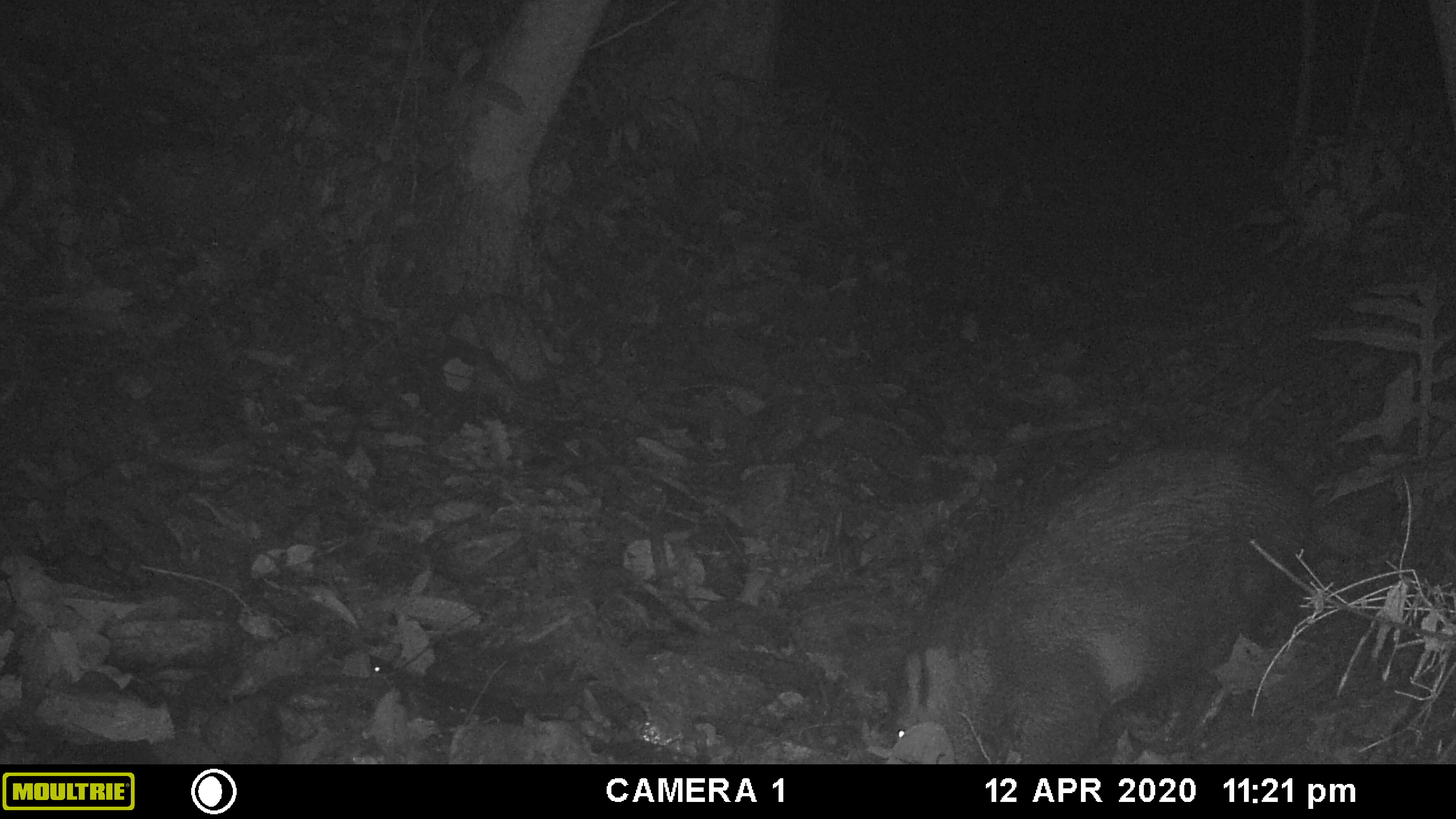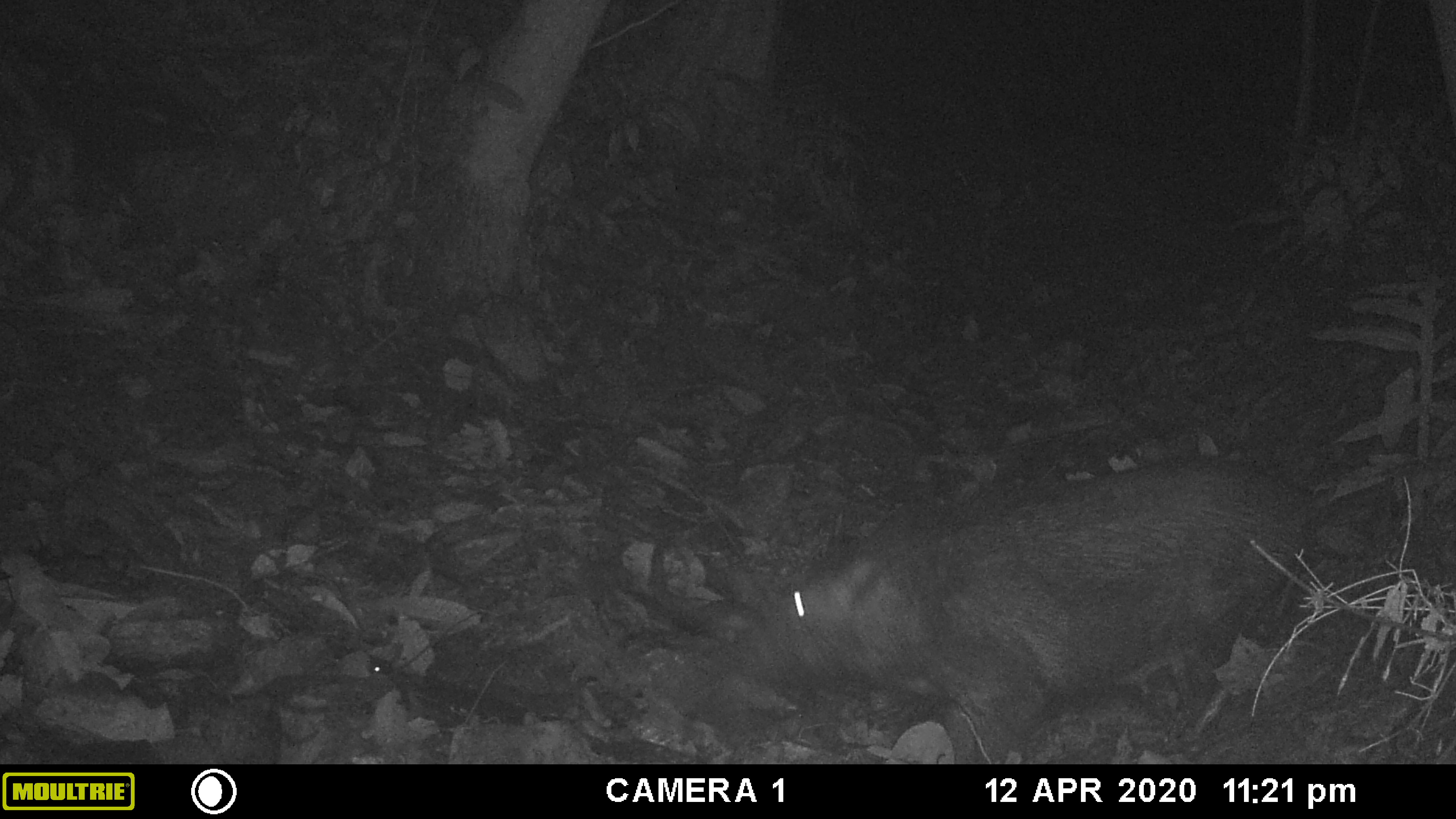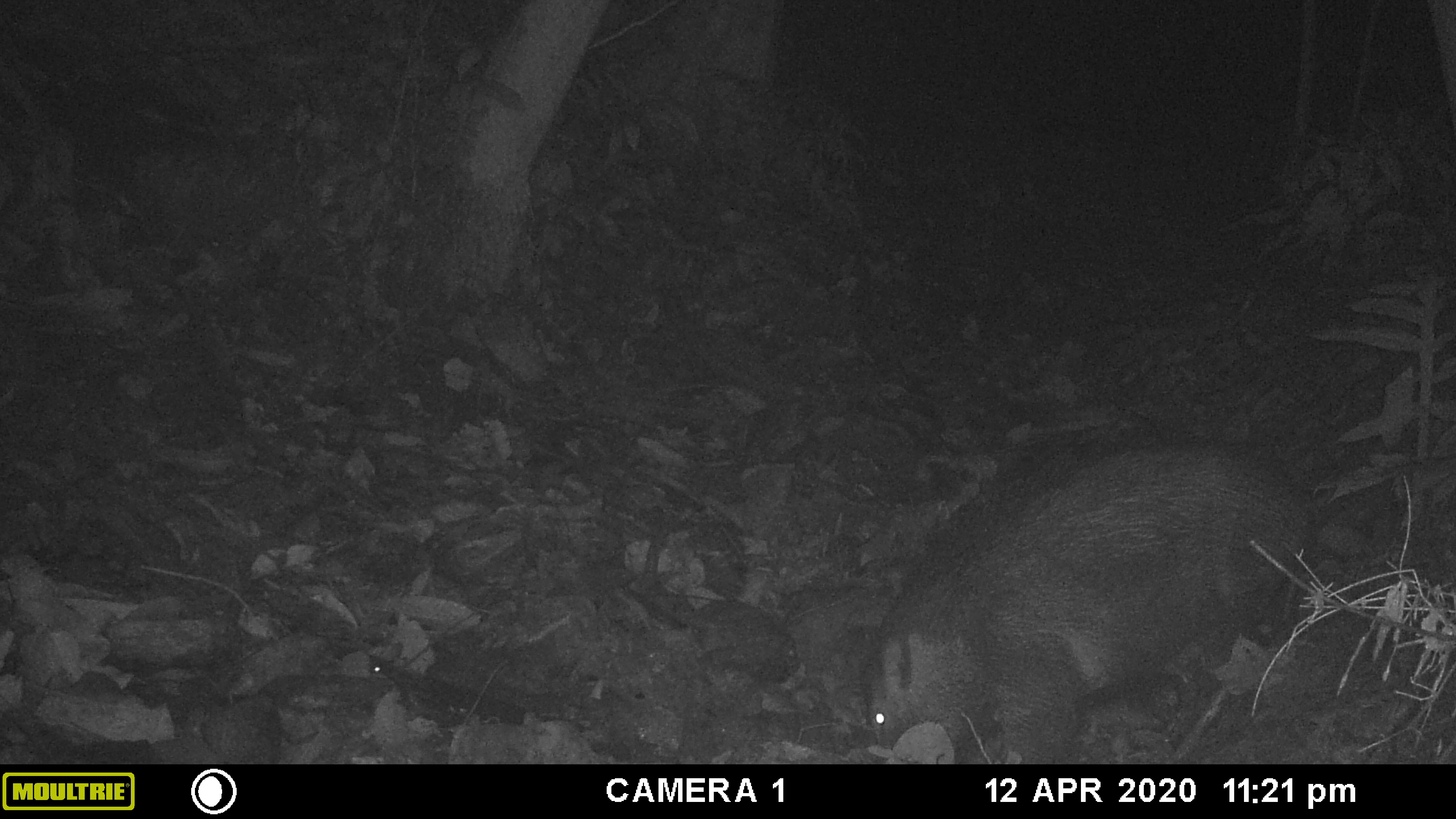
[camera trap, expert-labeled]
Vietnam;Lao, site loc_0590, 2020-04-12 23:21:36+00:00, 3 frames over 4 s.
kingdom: Animalia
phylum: Chordata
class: Mammalia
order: Artiodactyla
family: Suidae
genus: Sus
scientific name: Sus scrofa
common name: eurasian wild pig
Eurasian wild pig (Sus scrofa). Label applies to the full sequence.